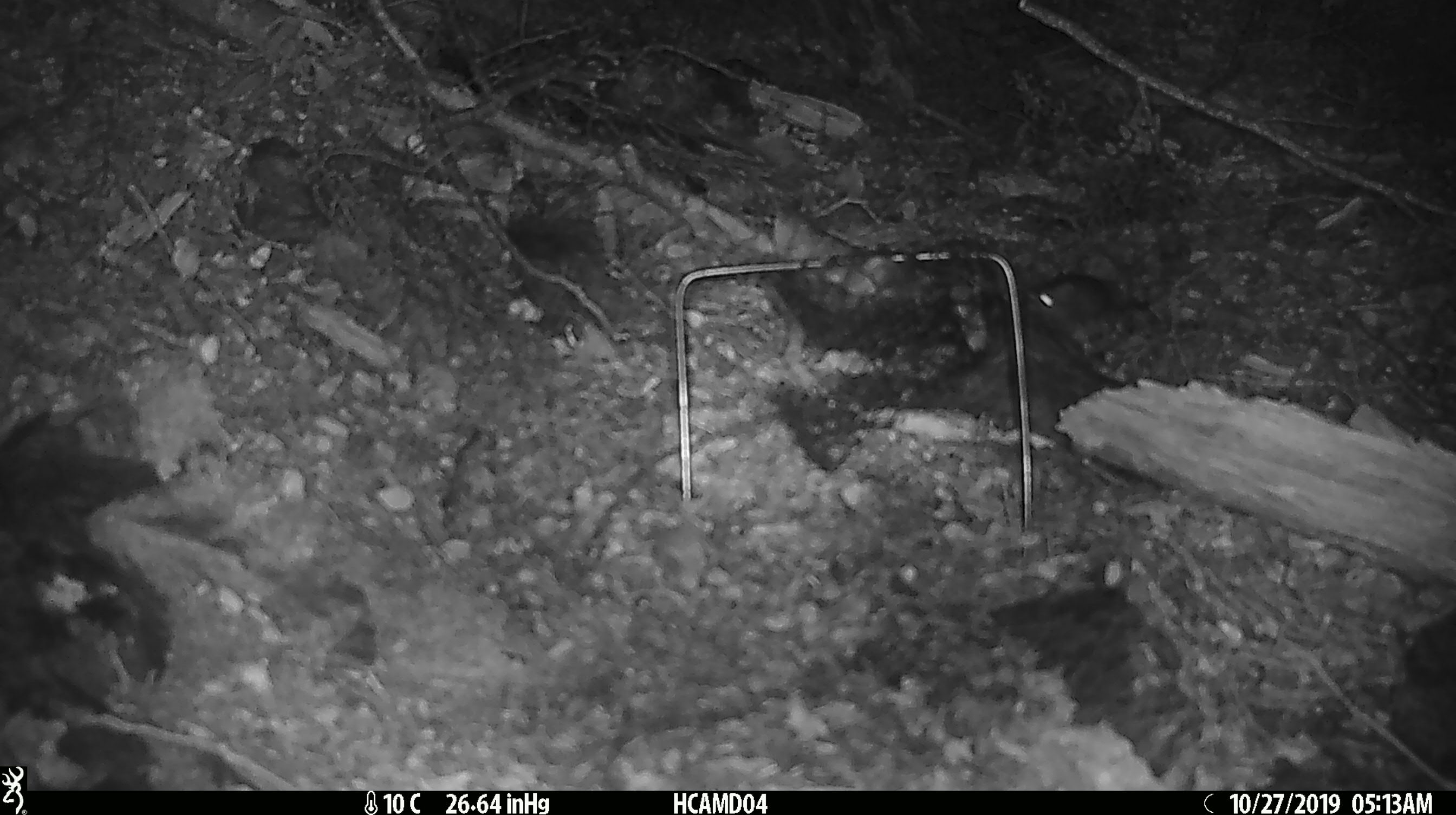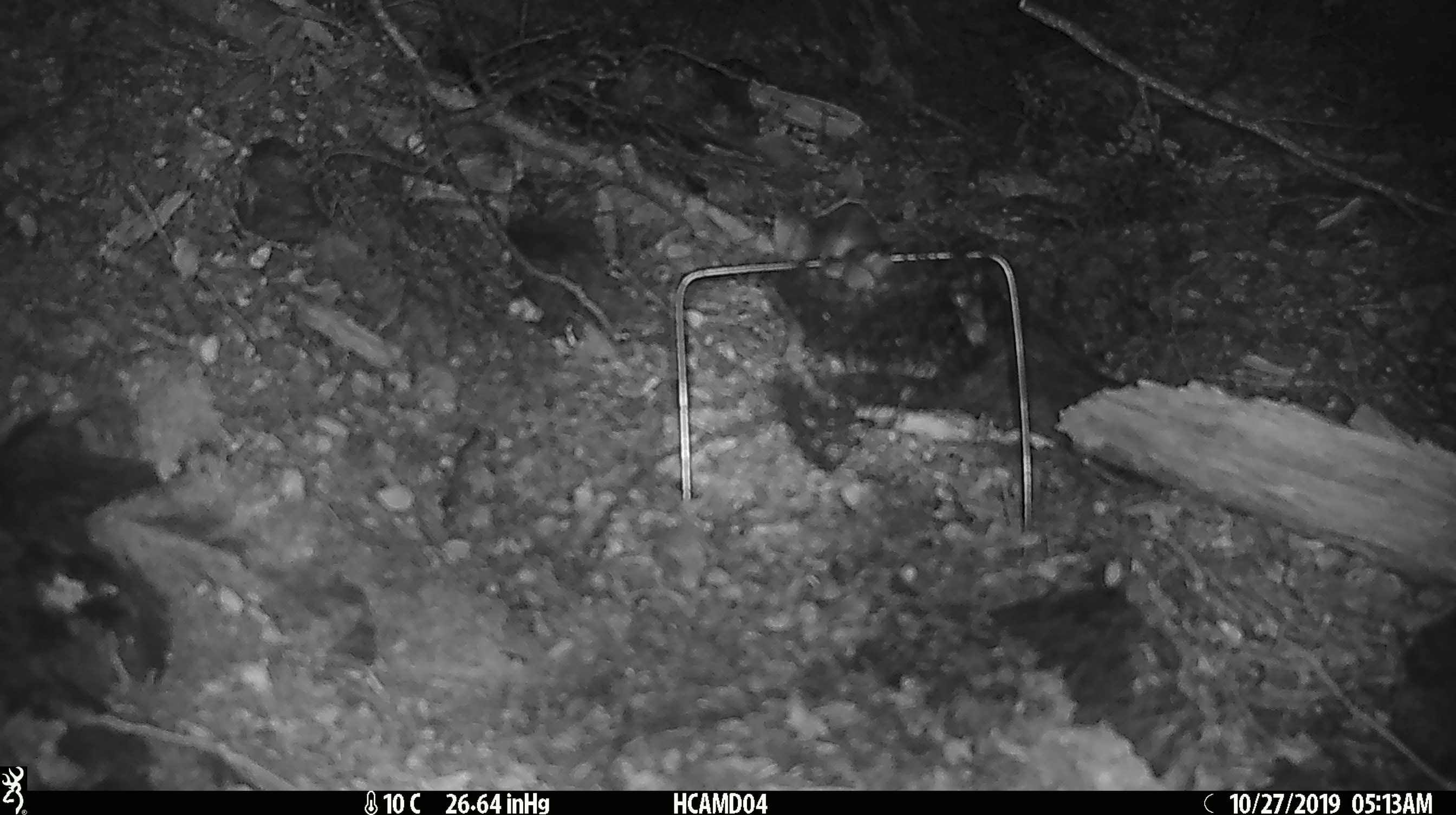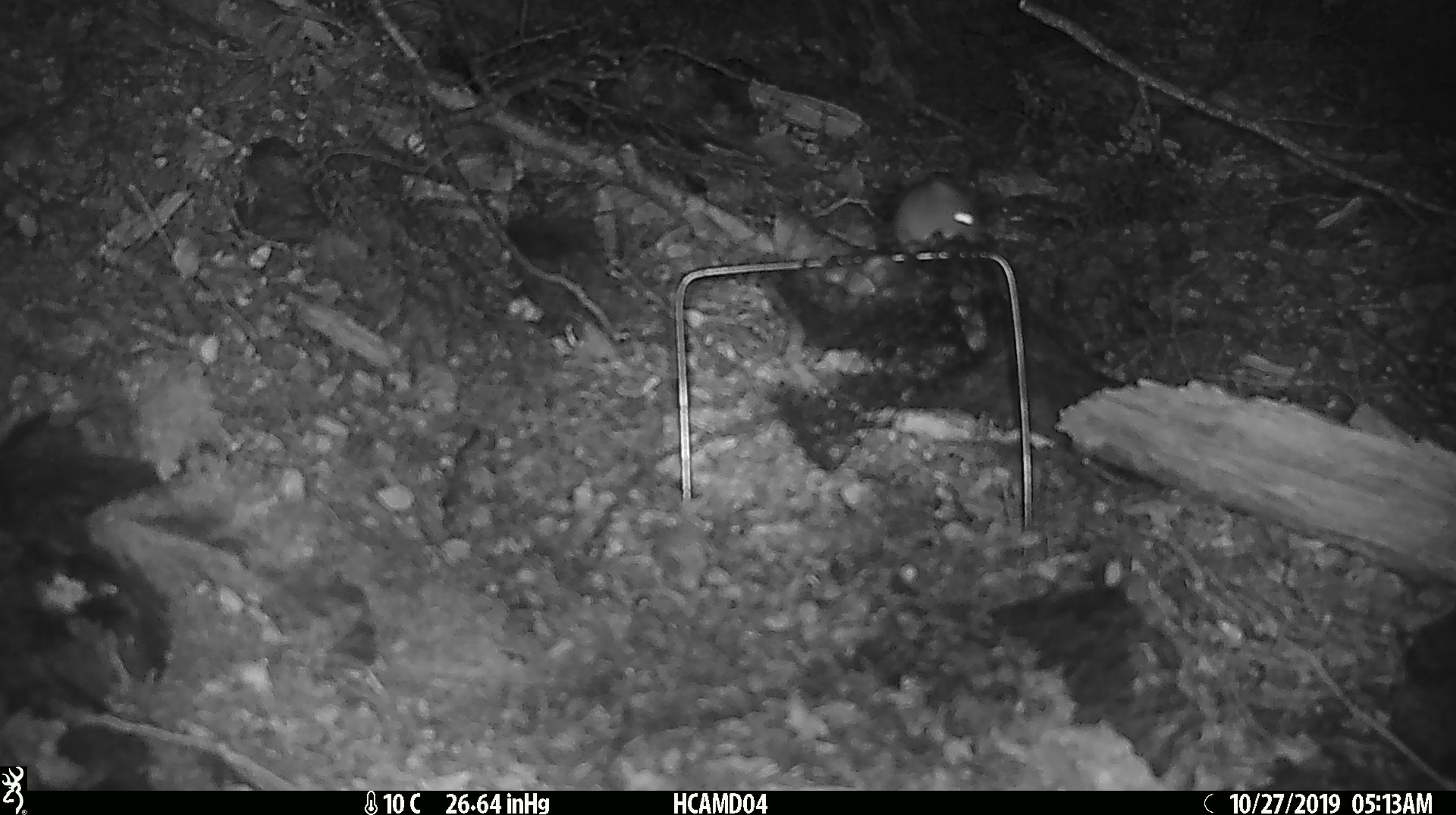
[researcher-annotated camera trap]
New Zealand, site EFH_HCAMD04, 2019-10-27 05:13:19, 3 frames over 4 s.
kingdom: Animalia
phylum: Chordata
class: Mammalia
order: Rodentia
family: Muridae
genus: Mus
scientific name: Mus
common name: mouse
Mouse (Mus).